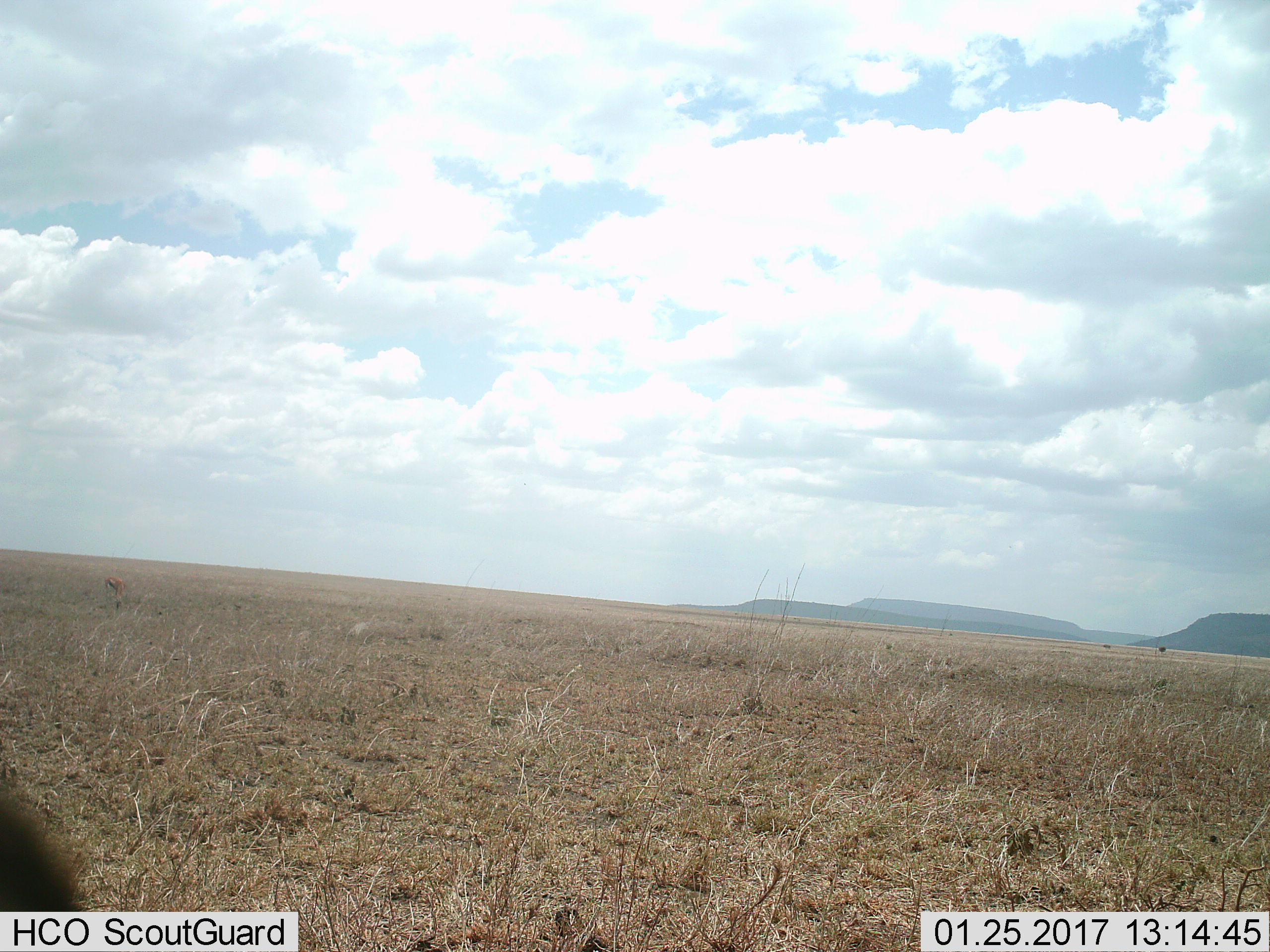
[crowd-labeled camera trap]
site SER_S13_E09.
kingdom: Animalia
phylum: Chordata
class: Mammalia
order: Artiodactyla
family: Bovidae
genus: Eudorcas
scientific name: Eudorcas thomsonii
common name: thomson's gazelle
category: gazellethomsons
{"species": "gazellethomsons (thomson's gazelle) (Eudorcas thomsonii)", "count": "2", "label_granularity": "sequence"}